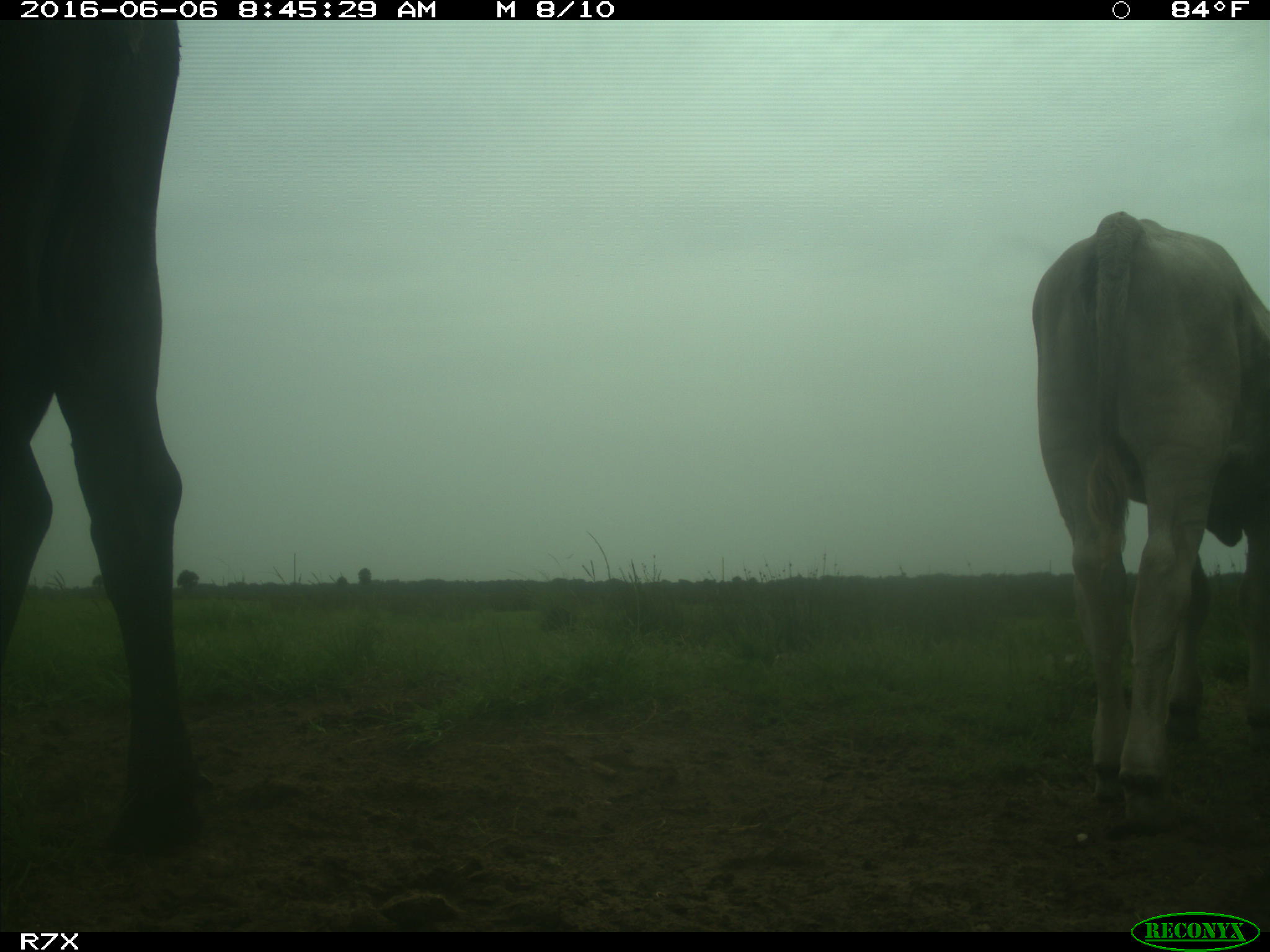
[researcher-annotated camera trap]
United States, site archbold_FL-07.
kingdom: Animalia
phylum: Chordata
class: Mammalia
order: Artiodactyla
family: Bovidae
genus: Bos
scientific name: Bos taurus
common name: domestic cow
Bos taurus (domestic cow).